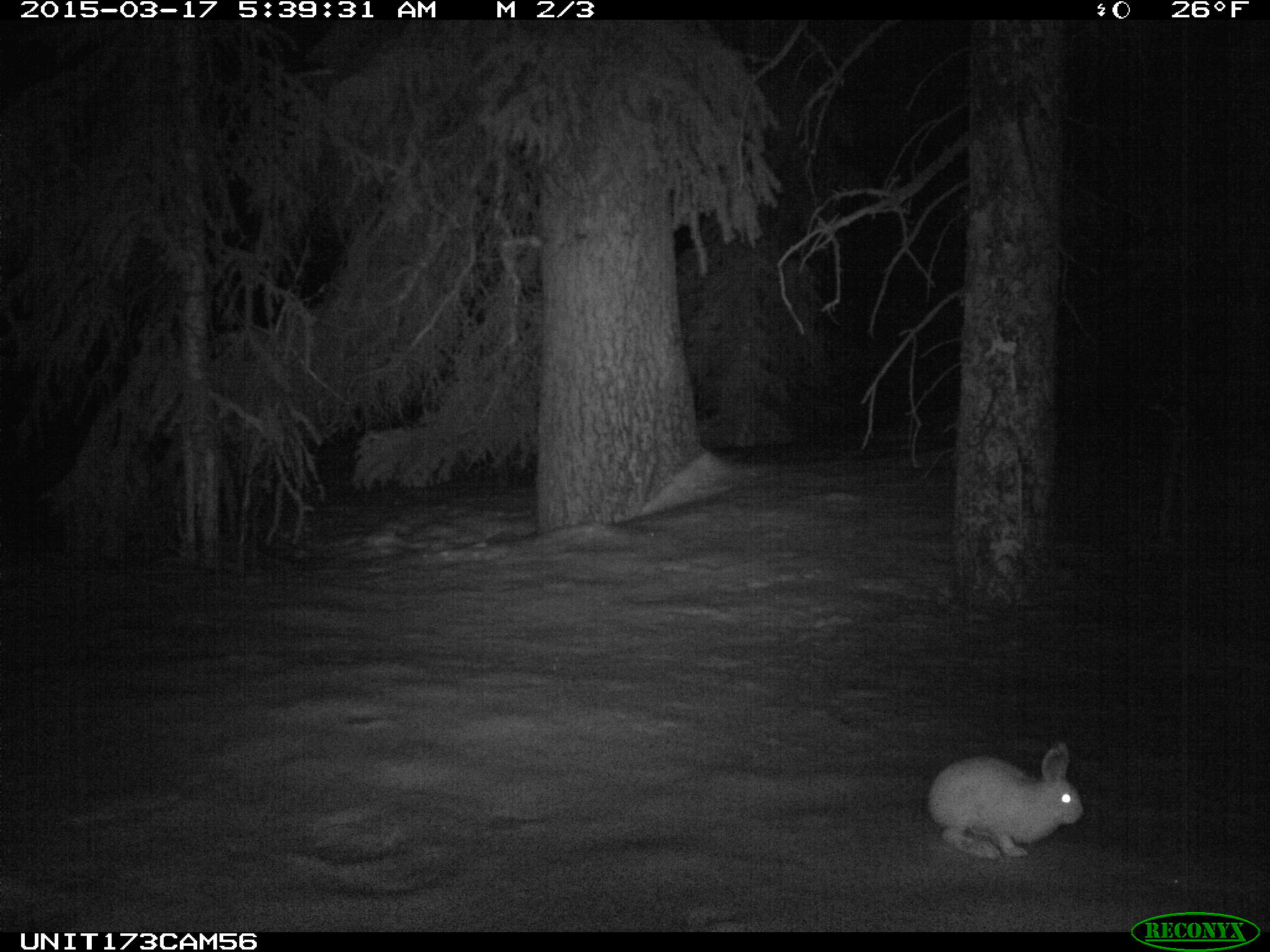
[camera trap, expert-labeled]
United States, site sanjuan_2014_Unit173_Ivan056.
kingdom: Animalia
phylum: Chordata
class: Mammalia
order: Lagomorpha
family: Leporidae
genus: Lepus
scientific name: Lepus americanus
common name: snowshoe hare